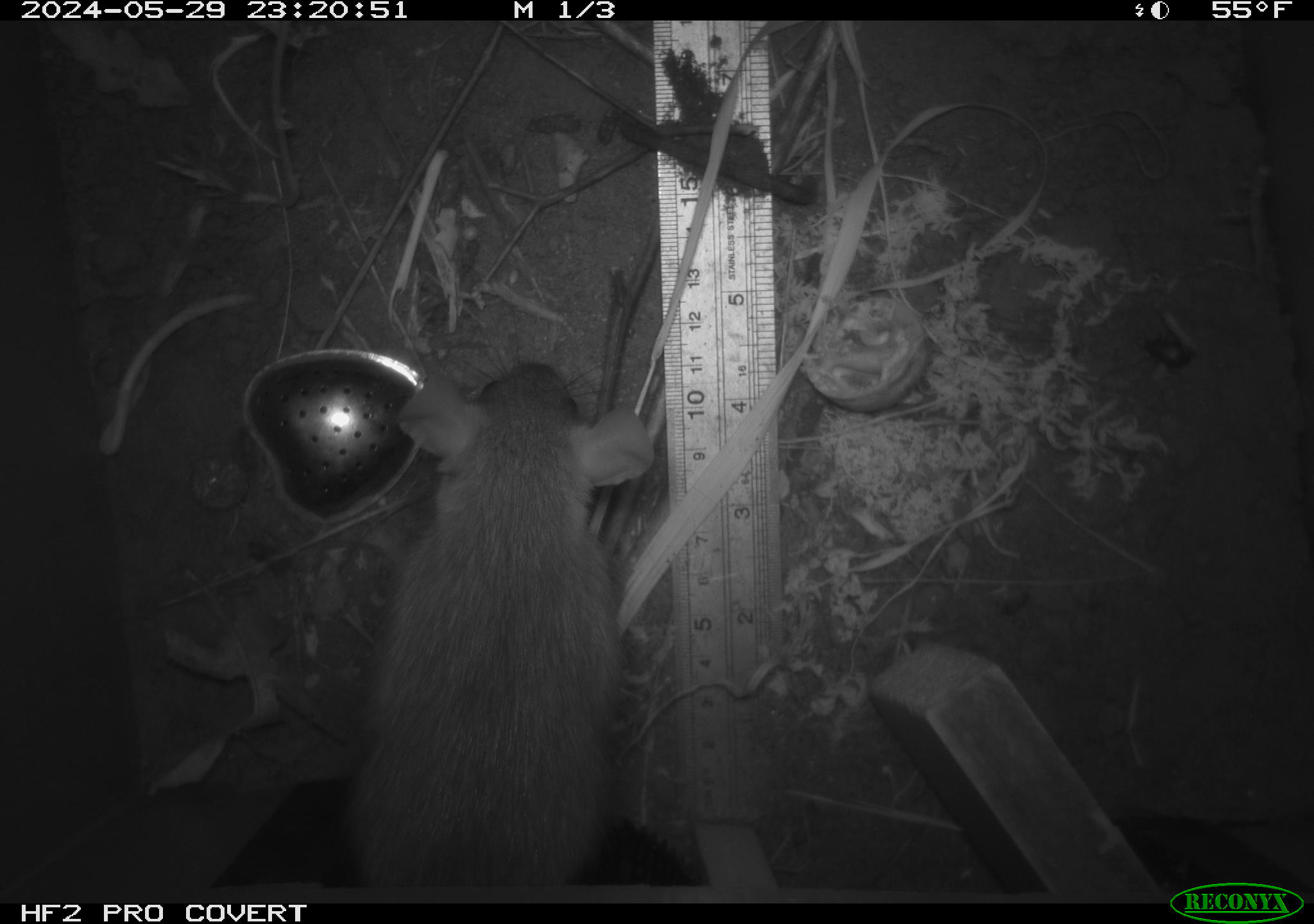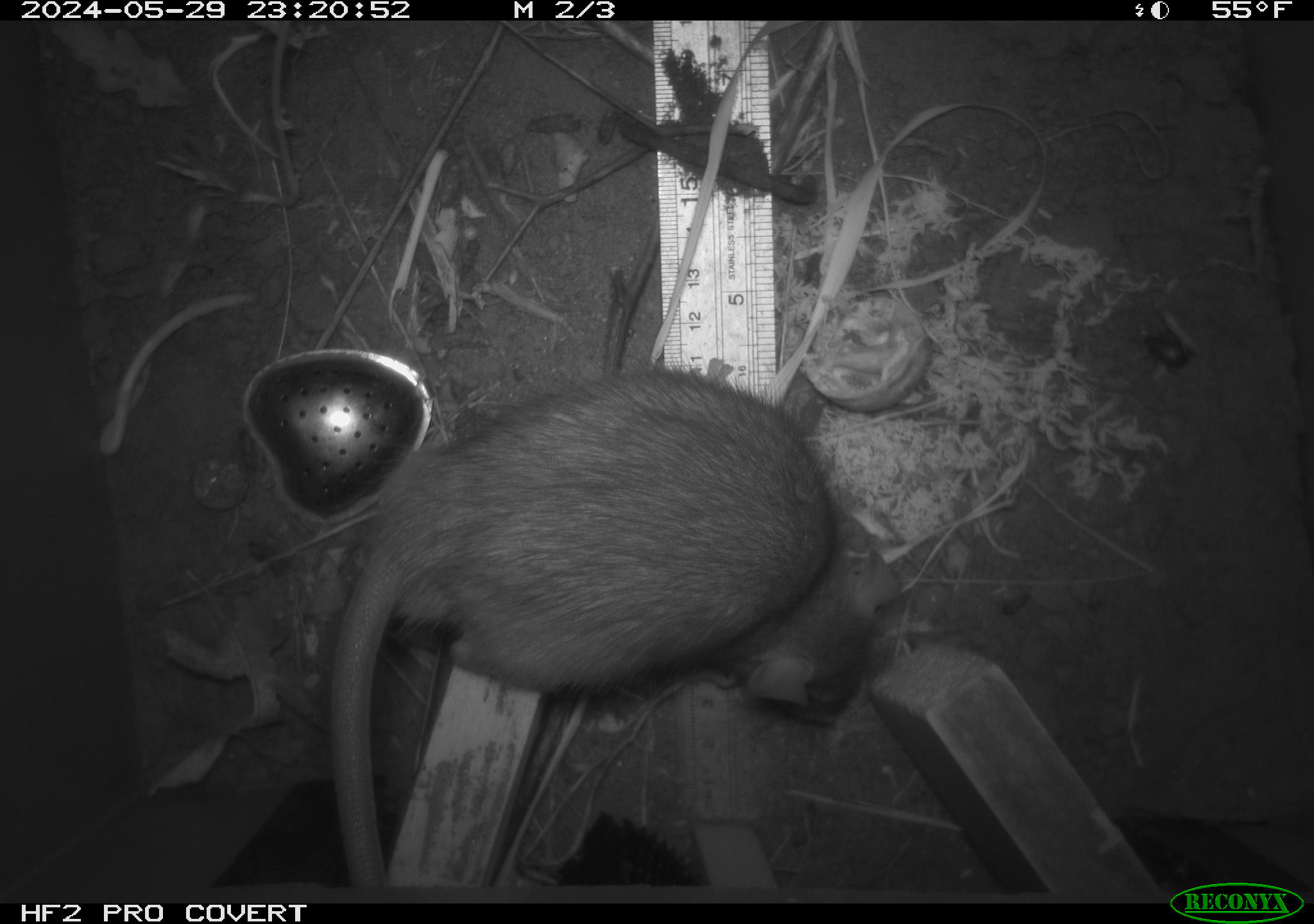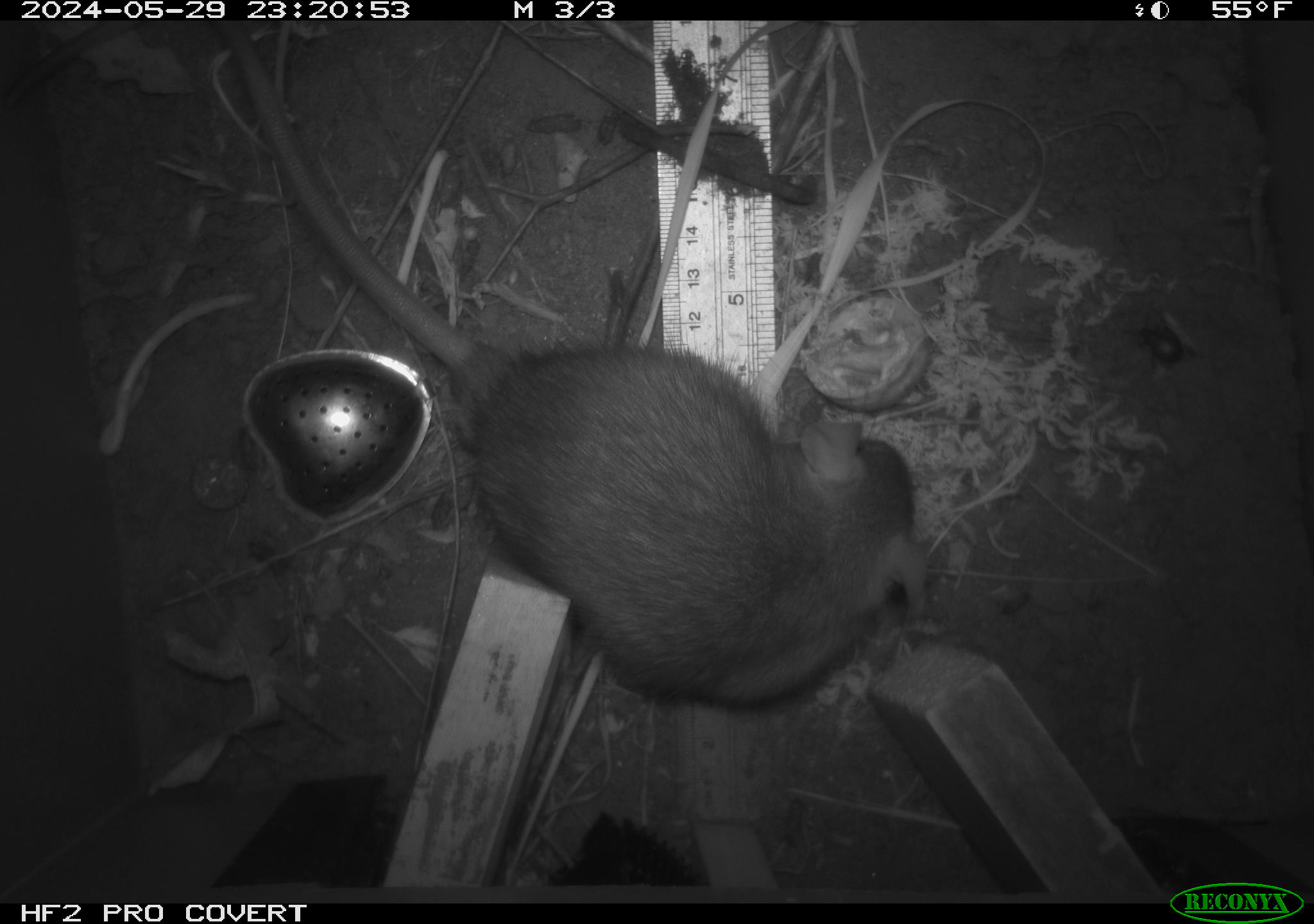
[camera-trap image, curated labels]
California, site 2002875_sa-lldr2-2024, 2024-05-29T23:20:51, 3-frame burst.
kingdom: Animalia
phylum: Chordata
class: Mammalia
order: Rodentia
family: Muridae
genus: Rattus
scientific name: Rattus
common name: rat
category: rattus species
Rattus species (rat) (Rattus).